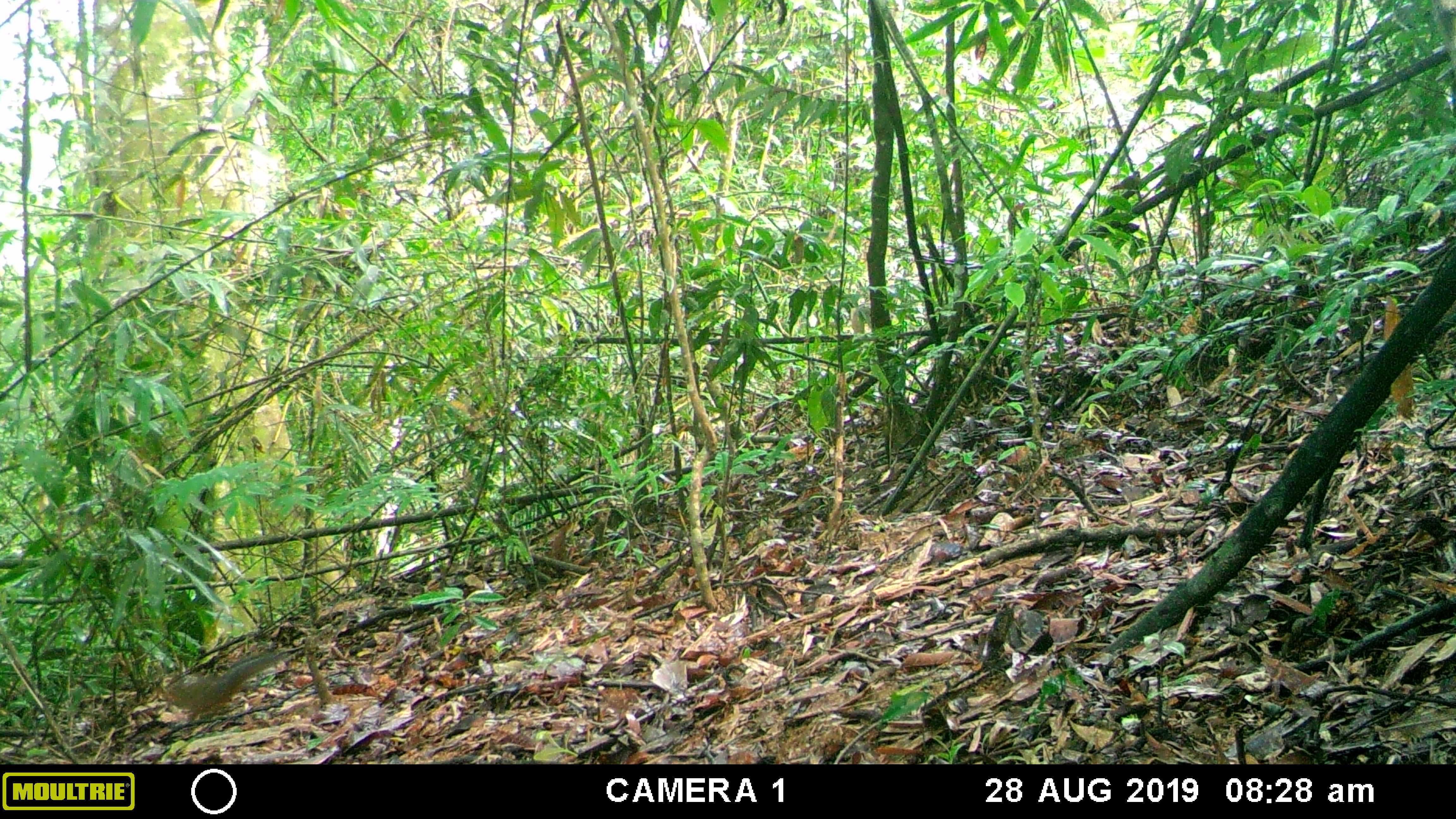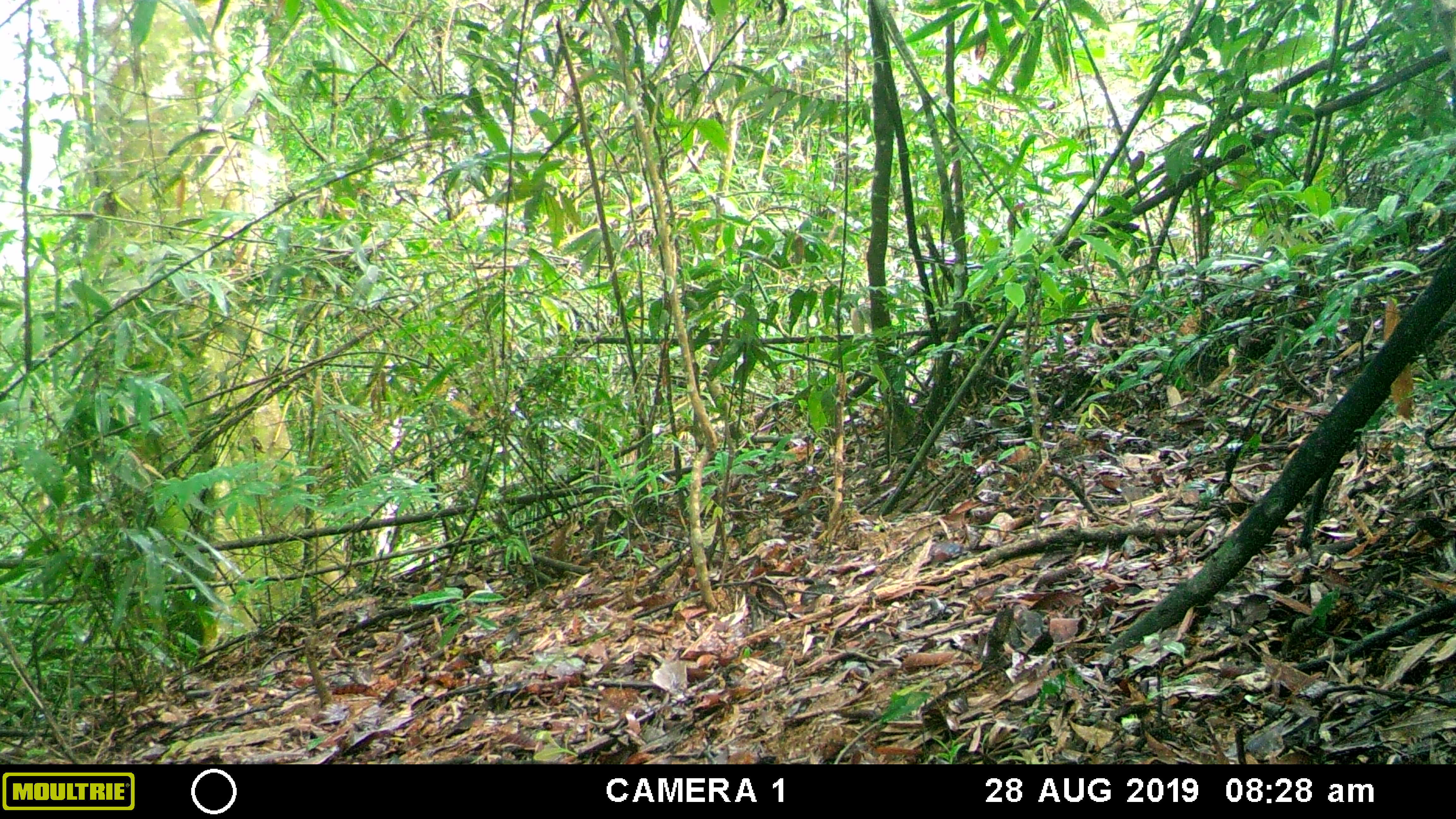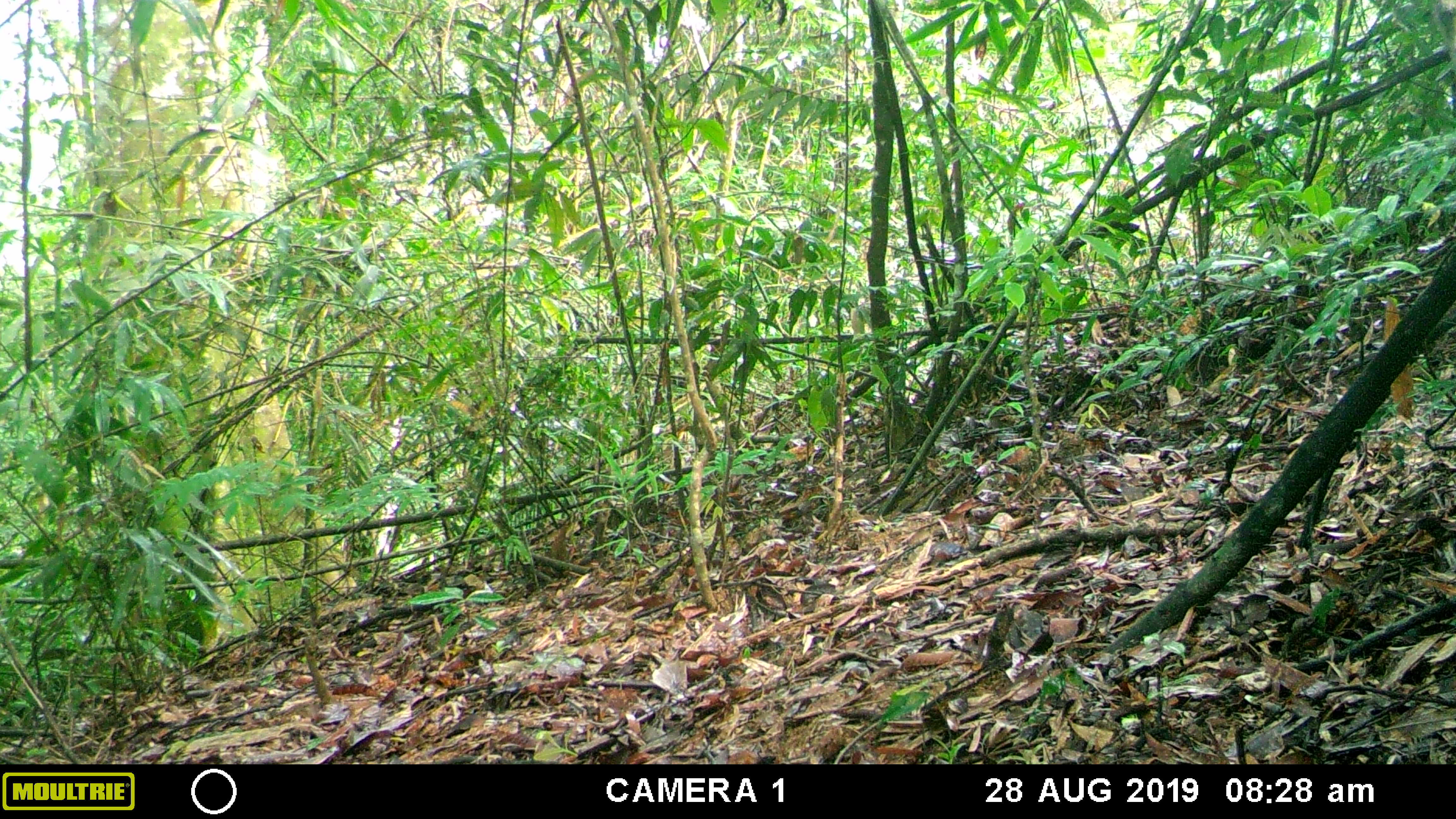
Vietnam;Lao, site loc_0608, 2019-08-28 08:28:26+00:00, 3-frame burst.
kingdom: Animalia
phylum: Chordata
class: Mammalia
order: Rodentia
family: Sciuridae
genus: Dremomys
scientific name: Dremomys rufigenis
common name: red-cheeked squirrel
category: red cheeked squirrel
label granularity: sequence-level